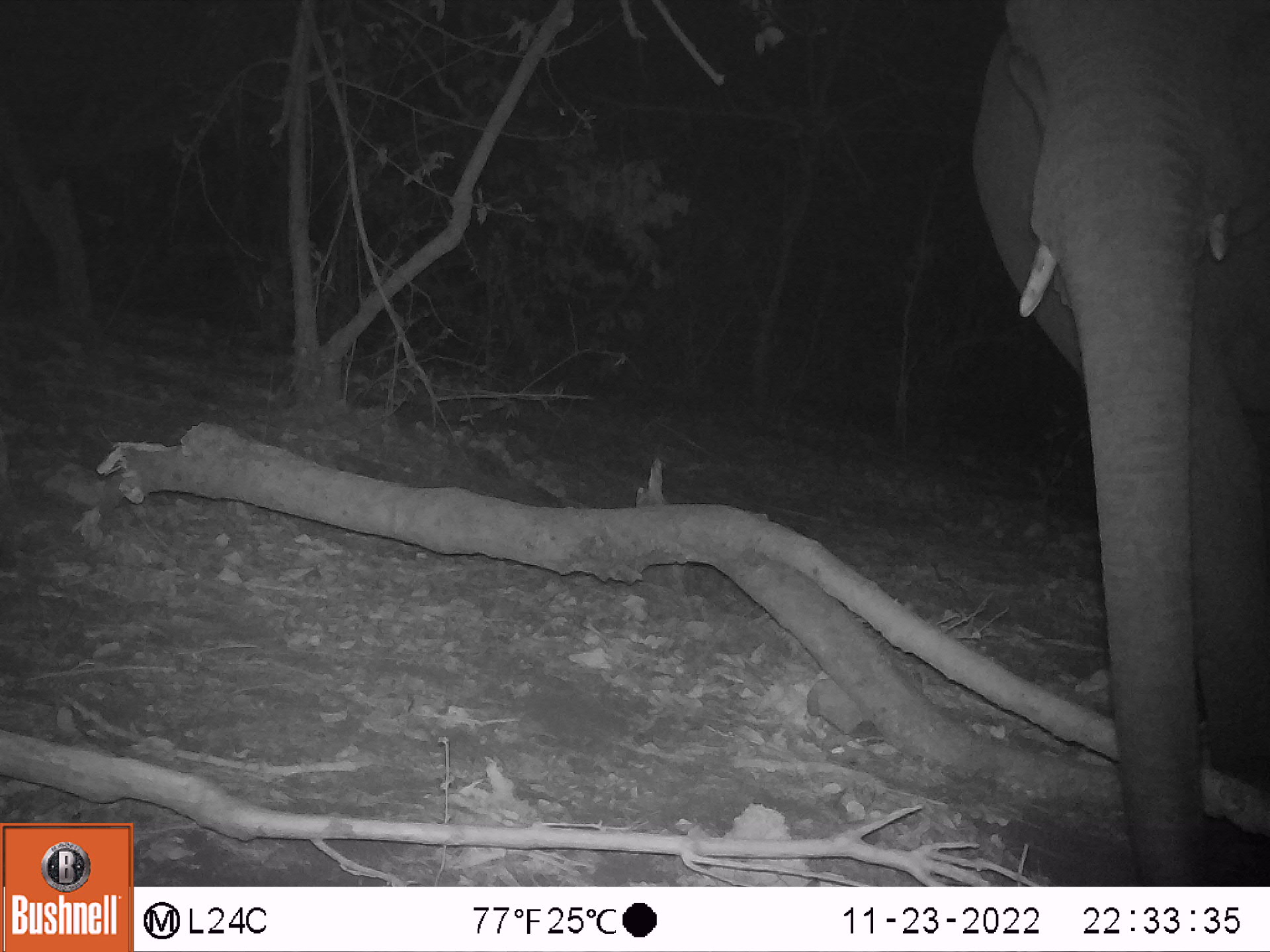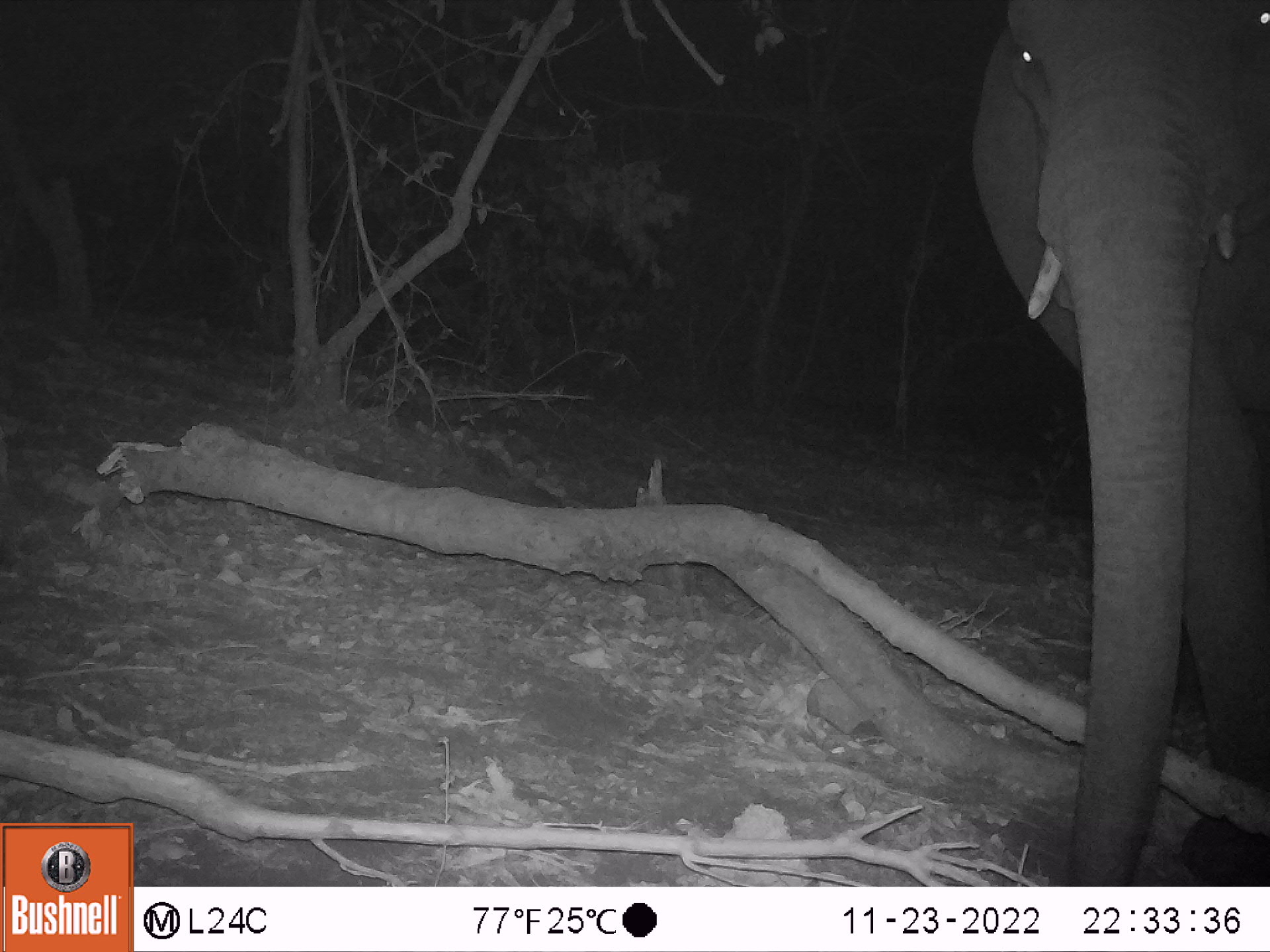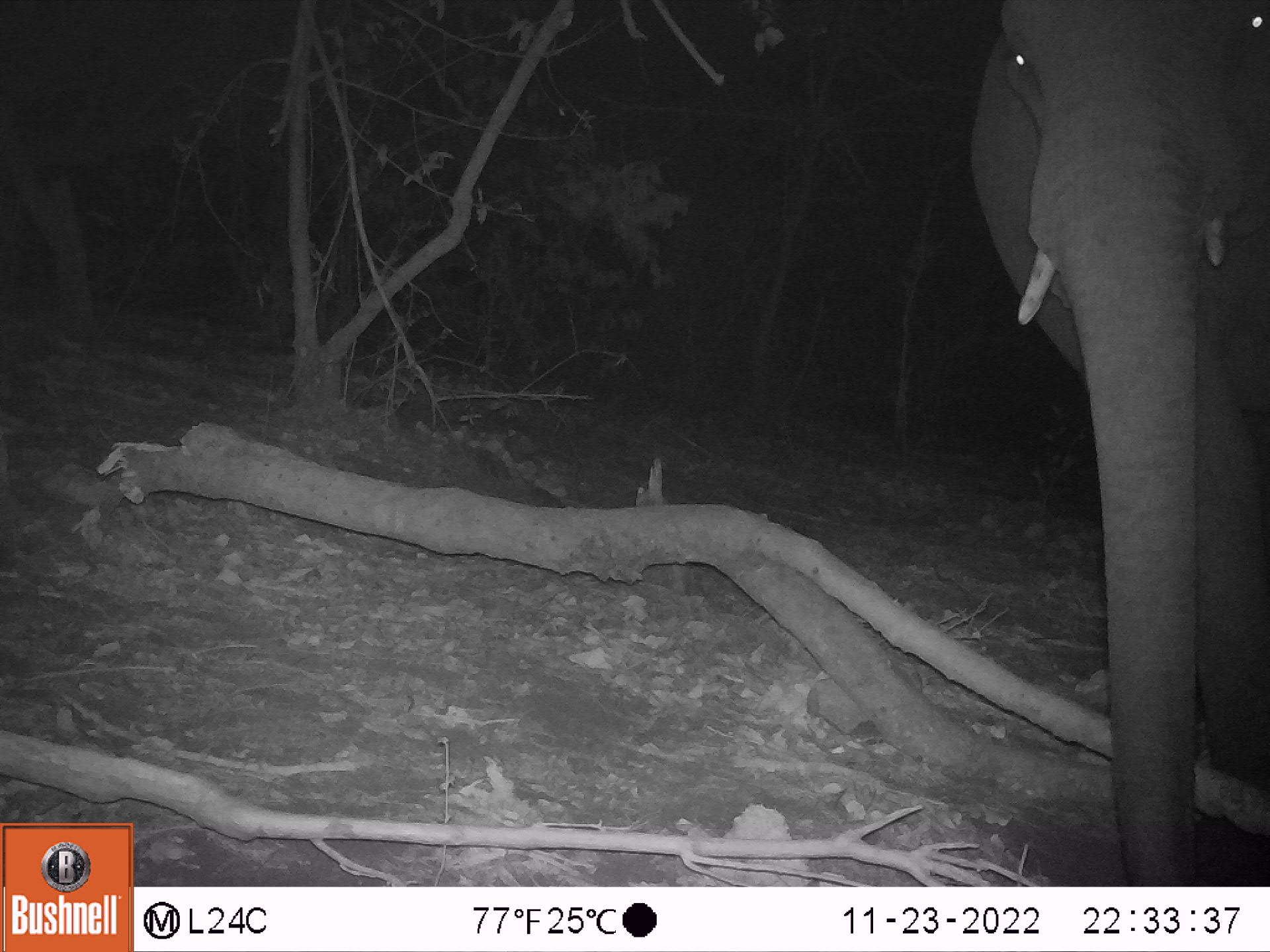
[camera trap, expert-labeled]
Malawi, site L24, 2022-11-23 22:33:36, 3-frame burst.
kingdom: Animalia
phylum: Chordata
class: Mammalia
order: Proboscidea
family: Elephantidae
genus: Loxodonta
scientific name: Loxodonta africana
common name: african savanna elephant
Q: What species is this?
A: African savanna elephant (Loxodonta africana).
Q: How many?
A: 1.